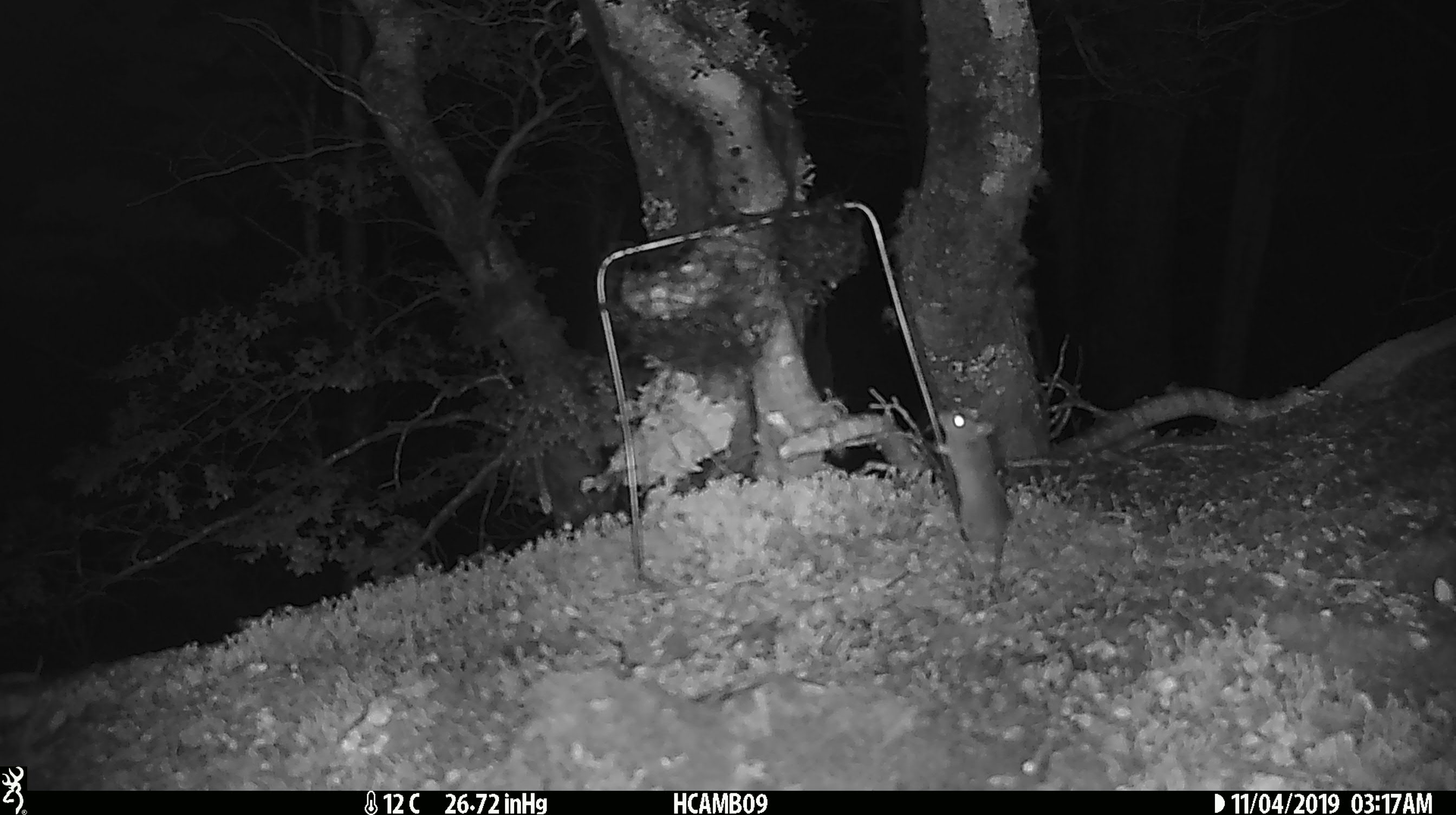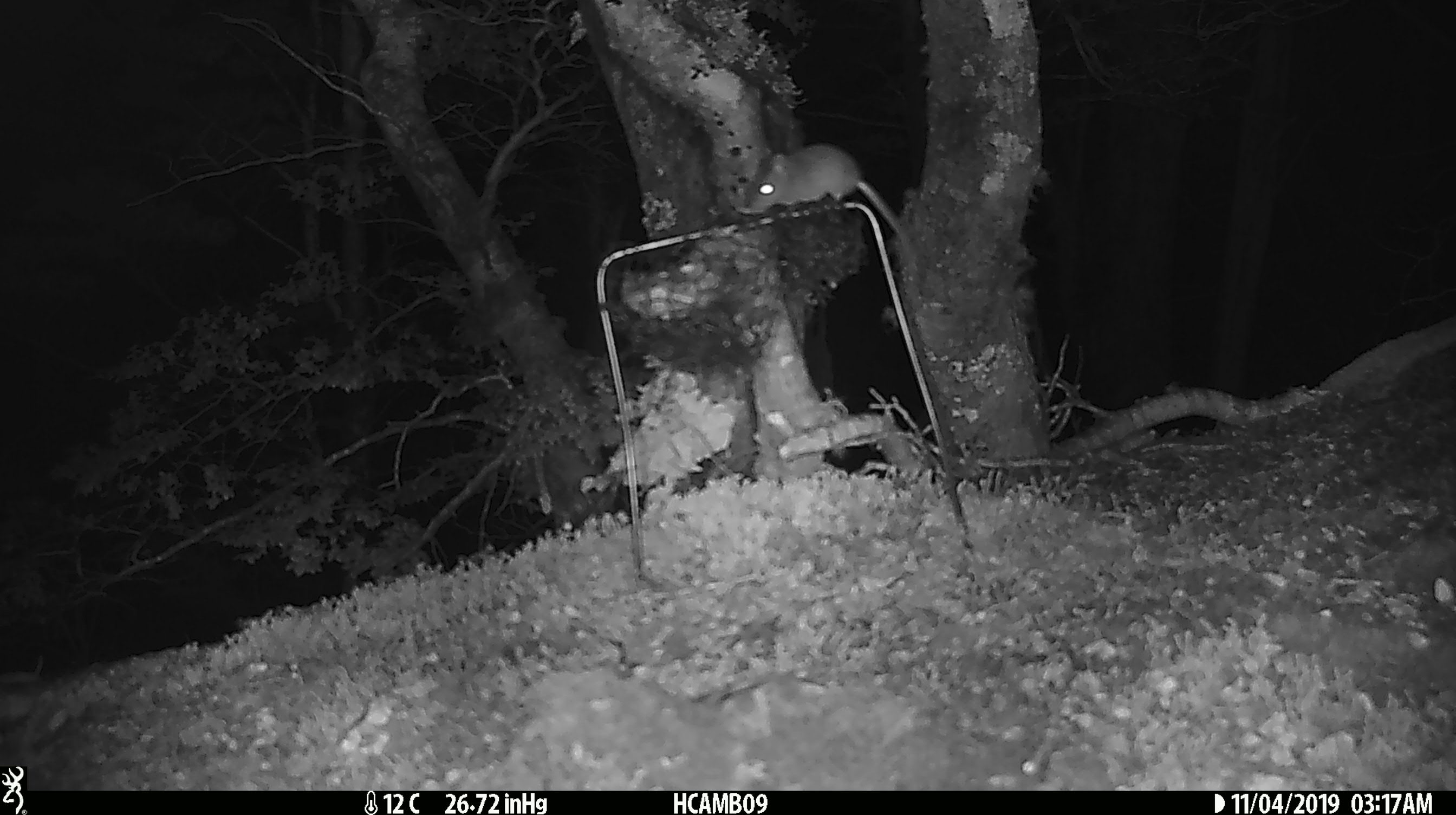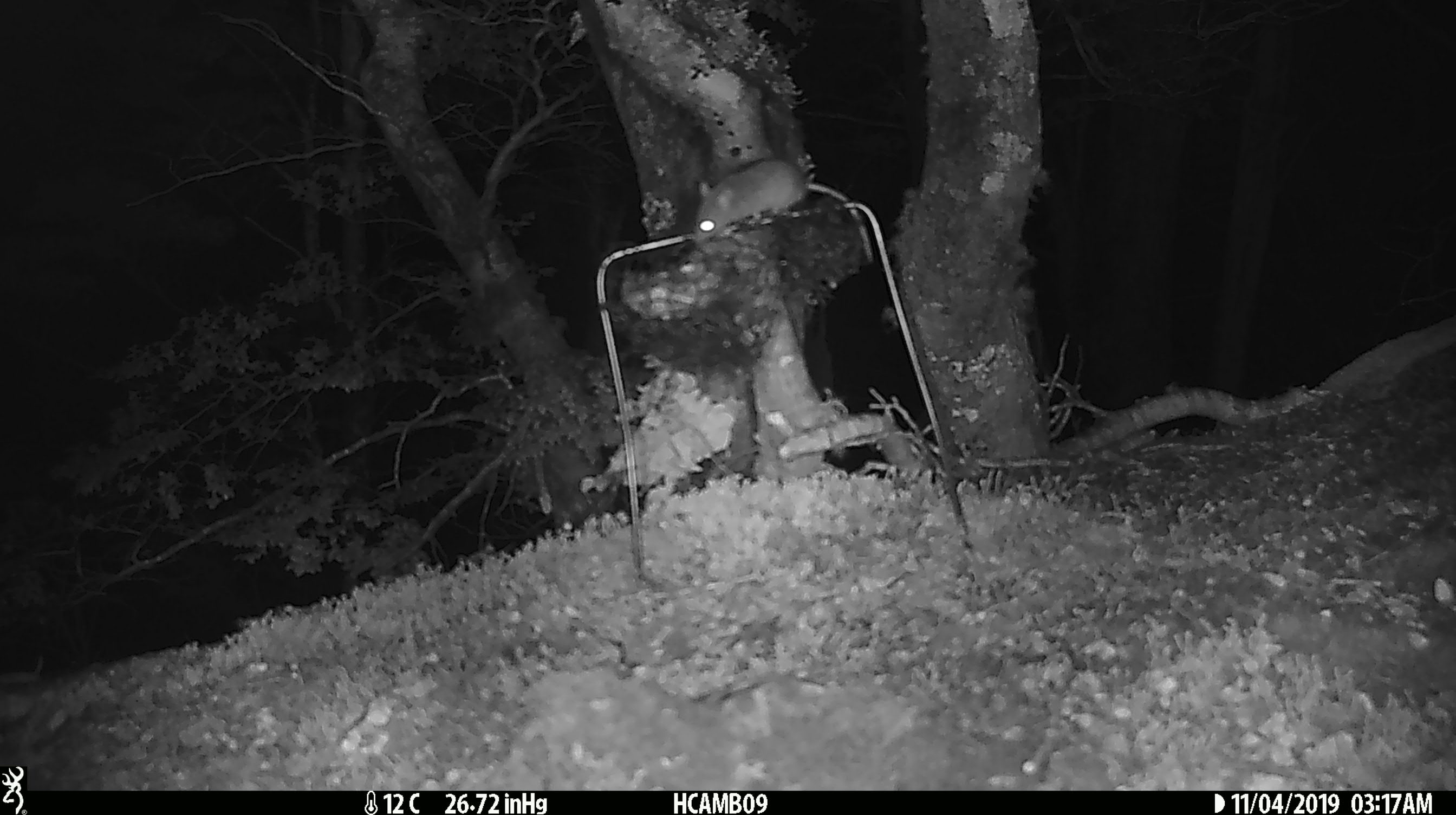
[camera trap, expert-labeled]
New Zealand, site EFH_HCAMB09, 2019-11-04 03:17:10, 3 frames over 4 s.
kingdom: Animalia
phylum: Chordata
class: Mammalia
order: Rodentia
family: Muridae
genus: Mus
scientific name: Mus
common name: mouse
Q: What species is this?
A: Mouse (Mus).